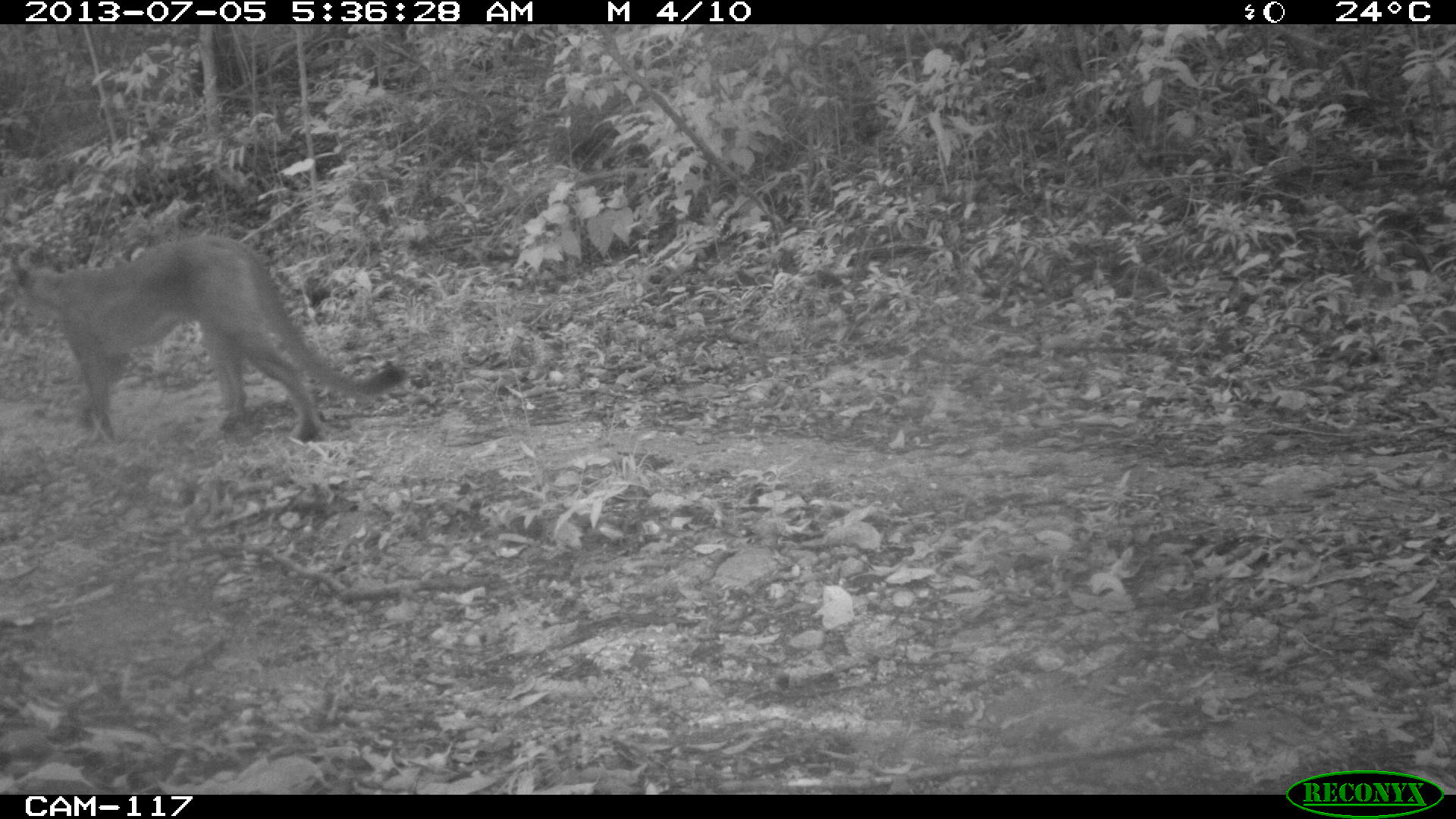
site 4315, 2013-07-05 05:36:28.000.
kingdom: Animalia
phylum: Chordata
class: Mammalia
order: Carnivora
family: Felidae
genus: Puma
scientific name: Puma concolor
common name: mountain lion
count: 1